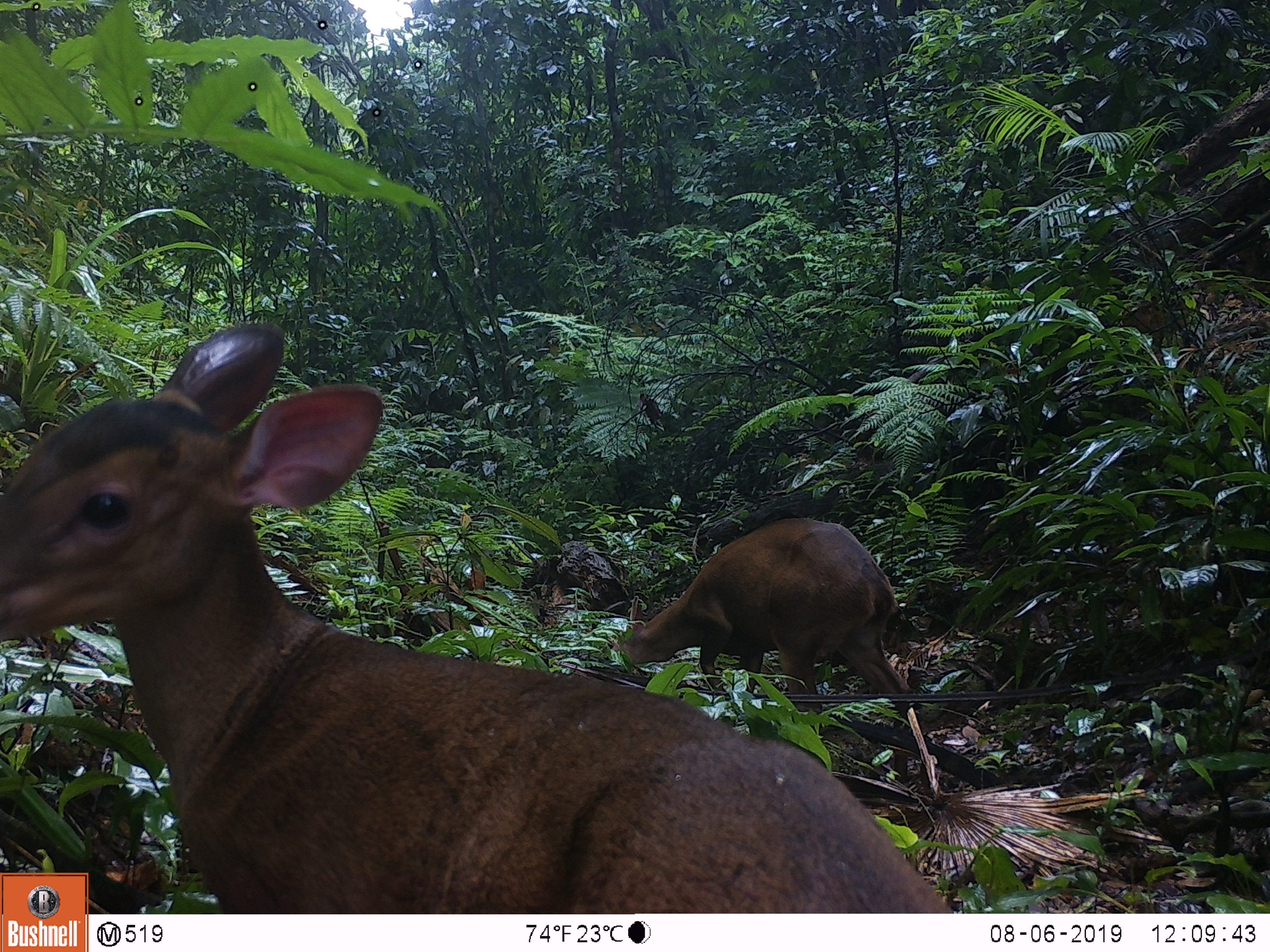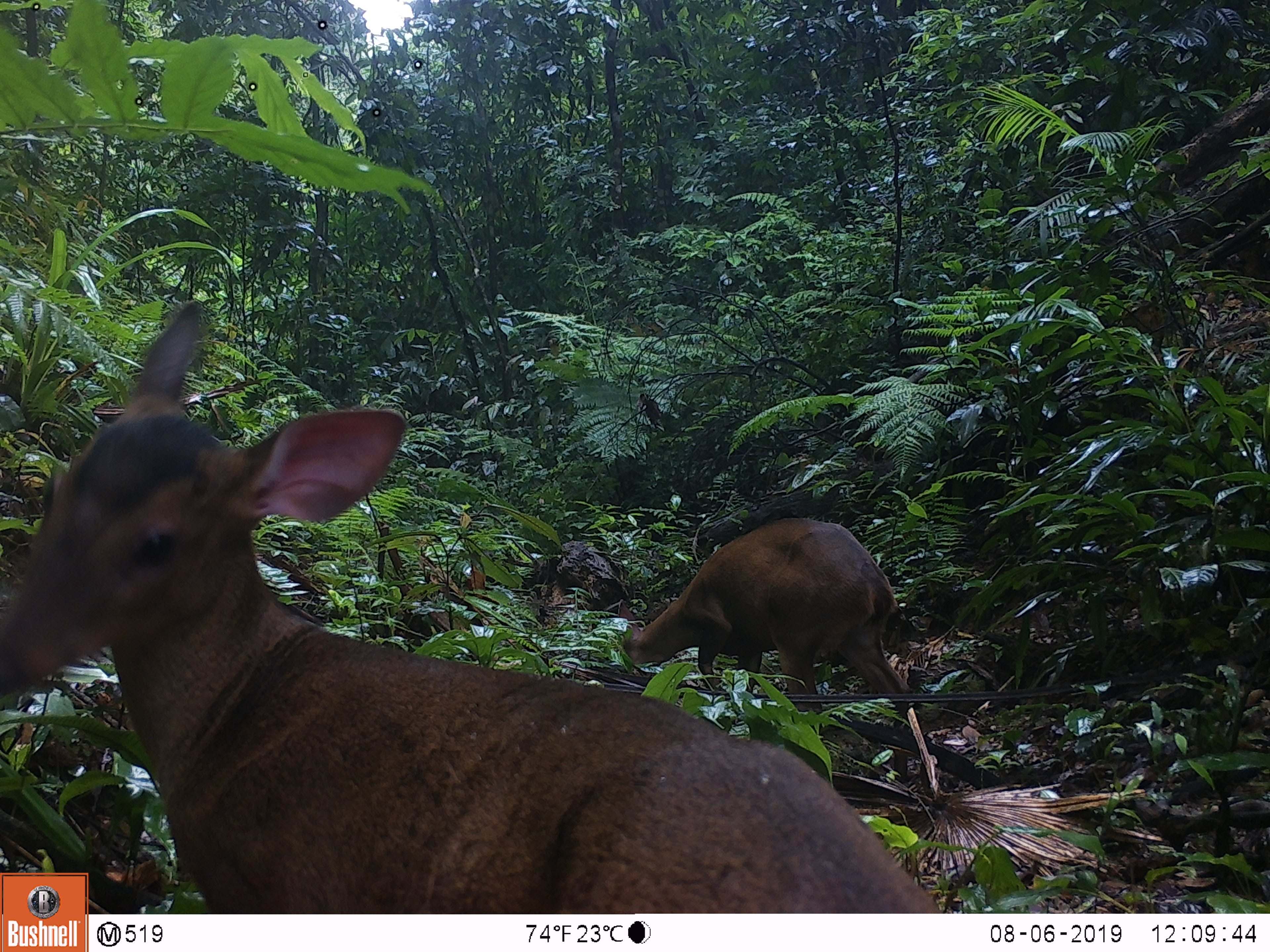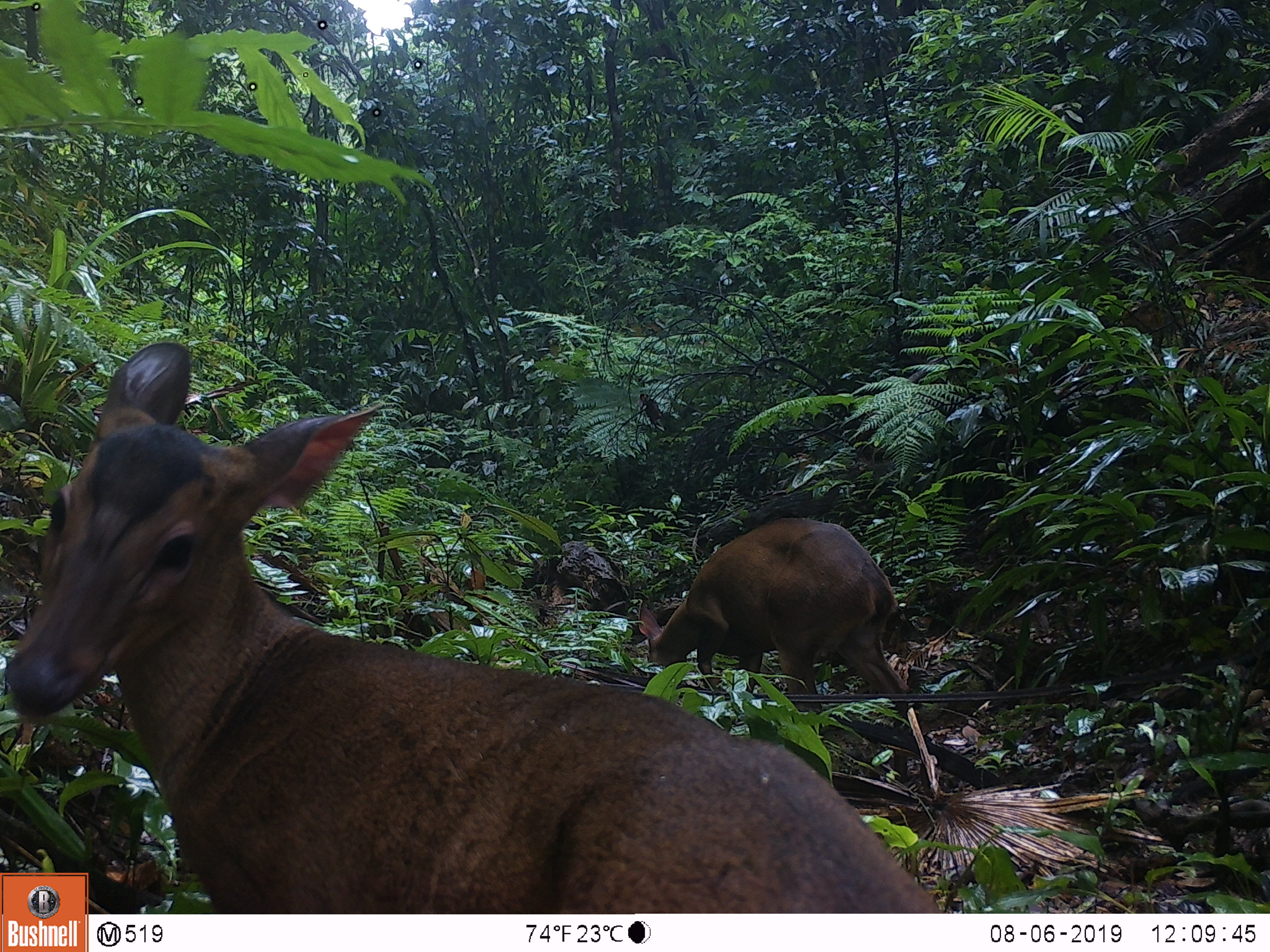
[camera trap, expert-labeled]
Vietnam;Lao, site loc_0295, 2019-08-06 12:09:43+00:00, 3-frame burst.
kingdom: Animalia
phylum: Chordata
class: Mammalia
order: Artiodactyla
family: Cervidae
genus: Muntiacus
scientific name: Muntiacus vuquangensis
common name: large-antlered muntjac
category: large antlered muntjac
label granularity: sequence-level